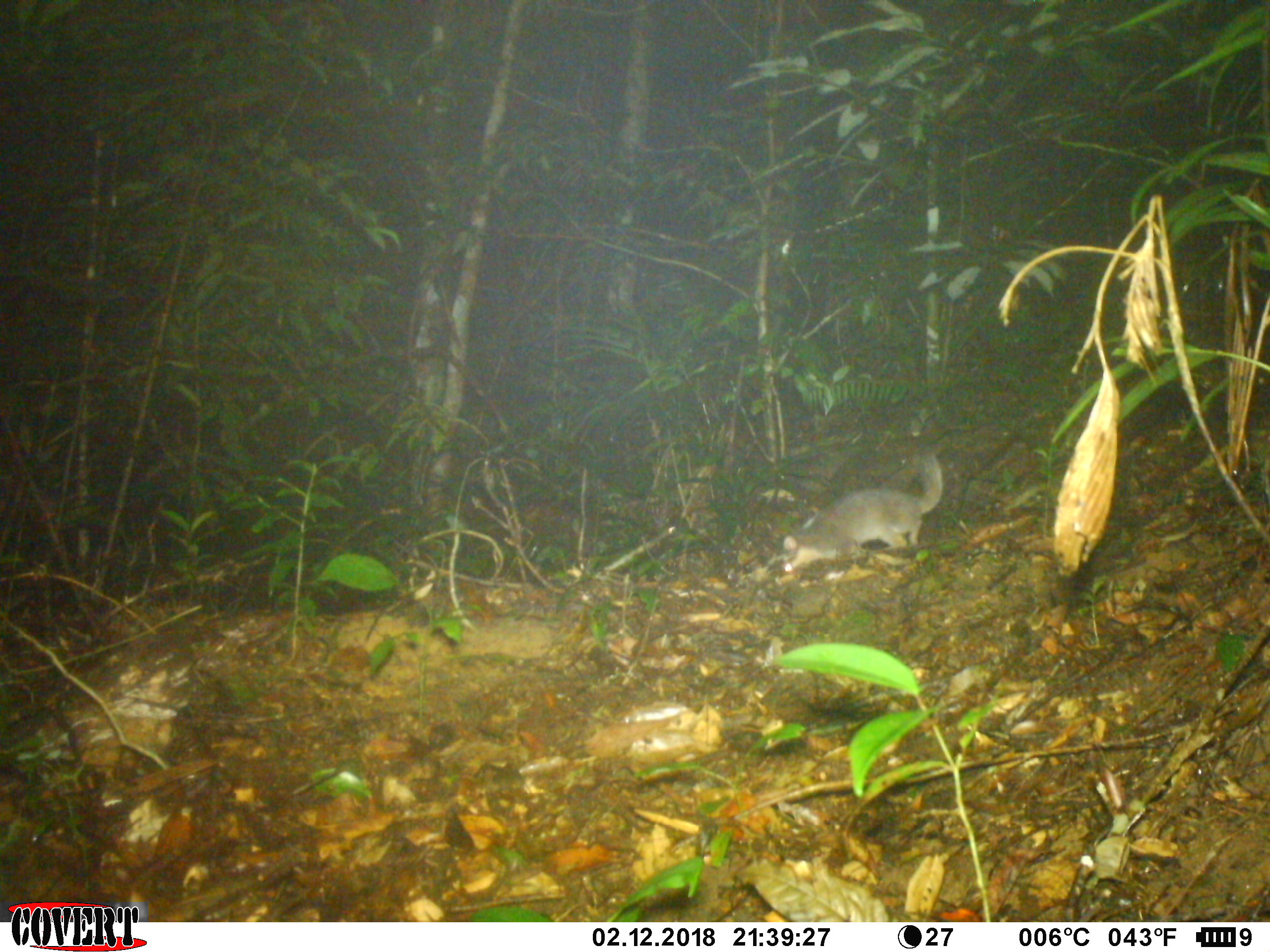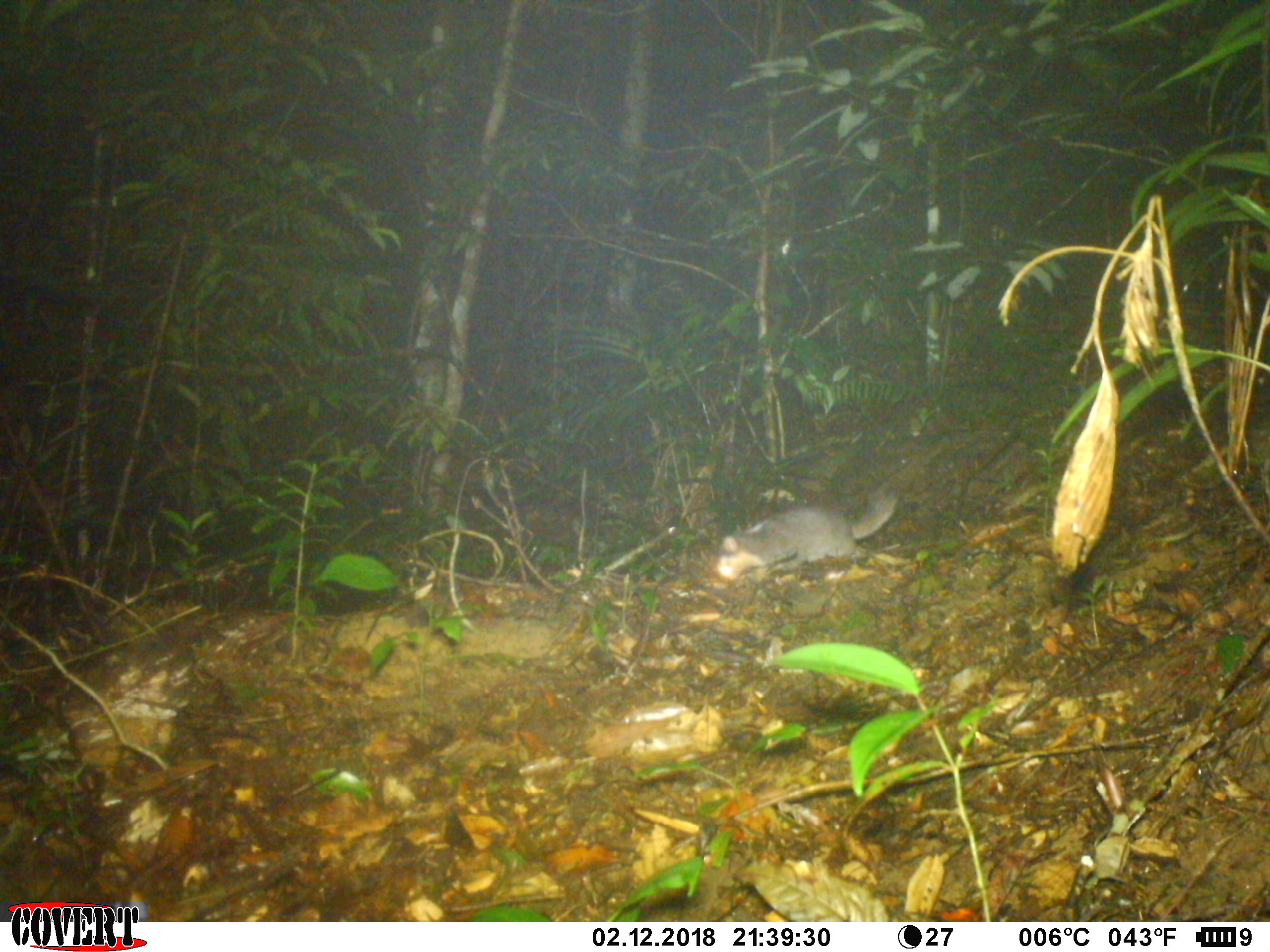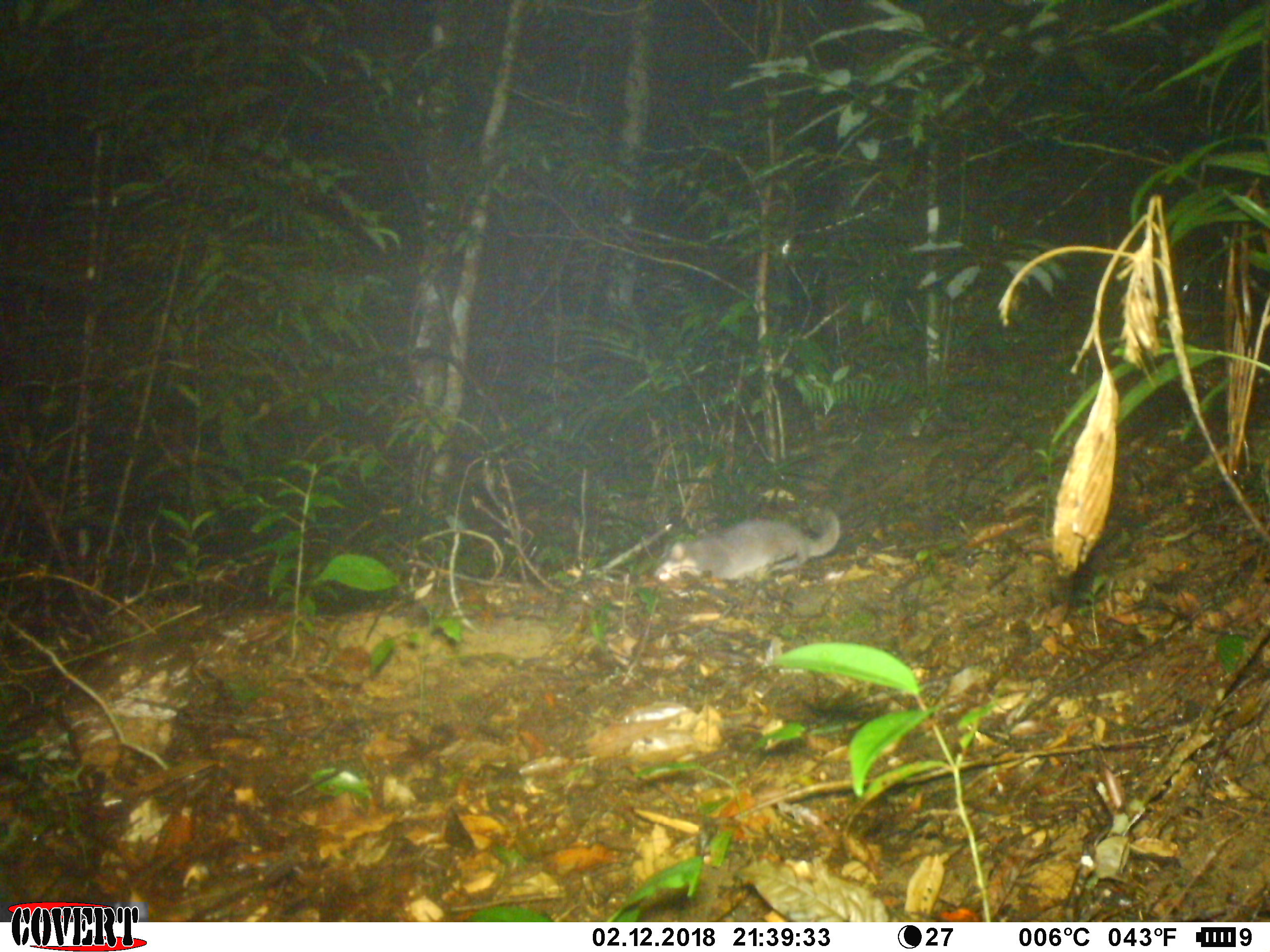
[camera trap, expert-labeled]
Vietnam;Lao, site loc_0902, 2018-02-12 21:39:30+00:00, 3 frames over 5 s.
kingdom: Animalia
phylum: Chordata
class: Mammalia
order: Carnivora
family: Mustelidae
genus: Melogale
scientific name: Melogale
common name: ferret badger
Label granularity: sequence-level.